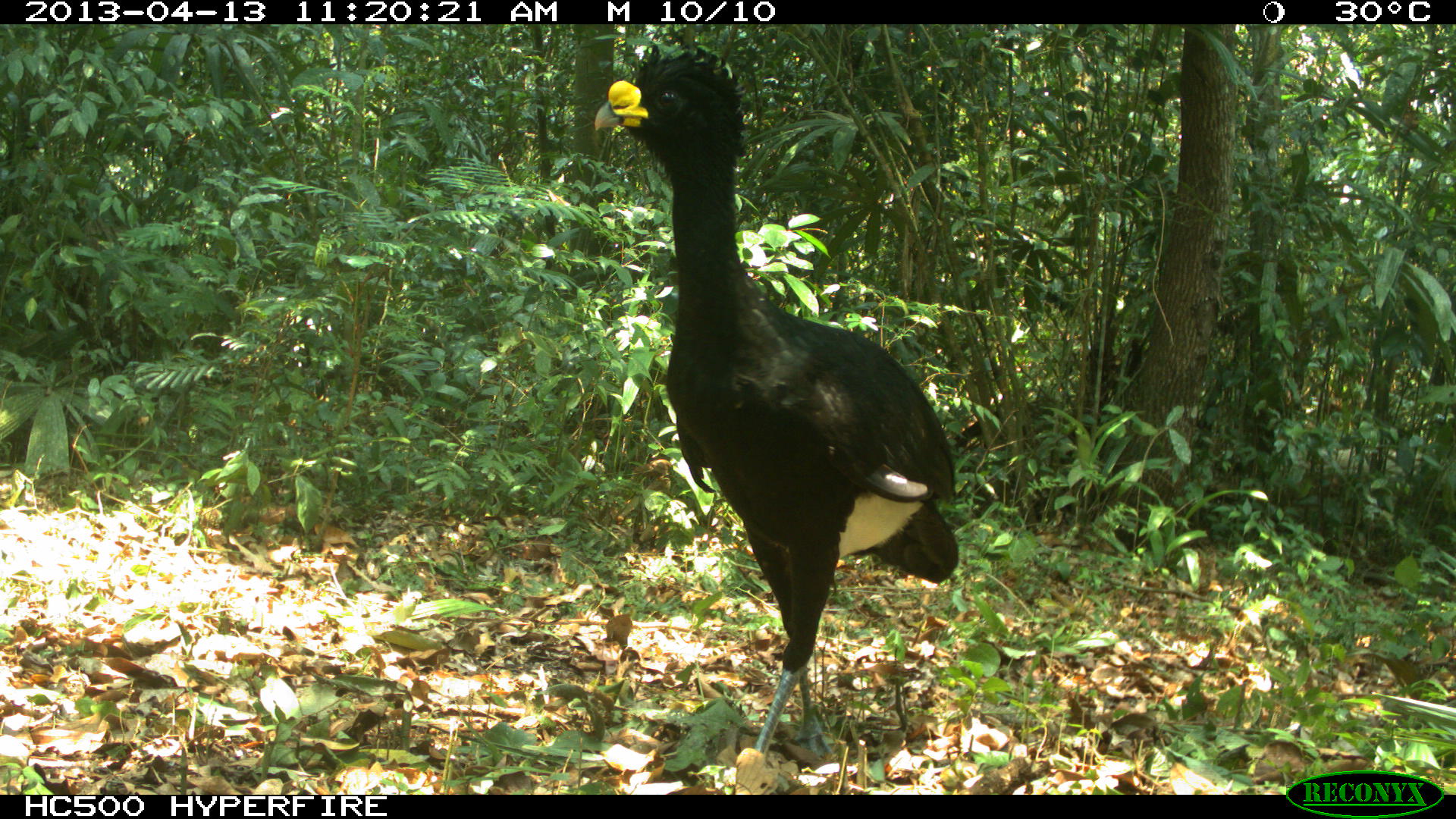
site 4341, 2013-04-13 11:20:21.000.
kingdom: Animalia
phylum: Chordata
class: Aves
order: Galliformes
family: Cracidae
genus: Crax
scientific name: Crax rubra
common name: great curassow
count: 1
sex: male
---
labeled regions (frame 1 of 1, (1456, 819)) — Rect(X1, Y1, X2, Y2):
crax rubra: Rect(591, 42, 961, 758)